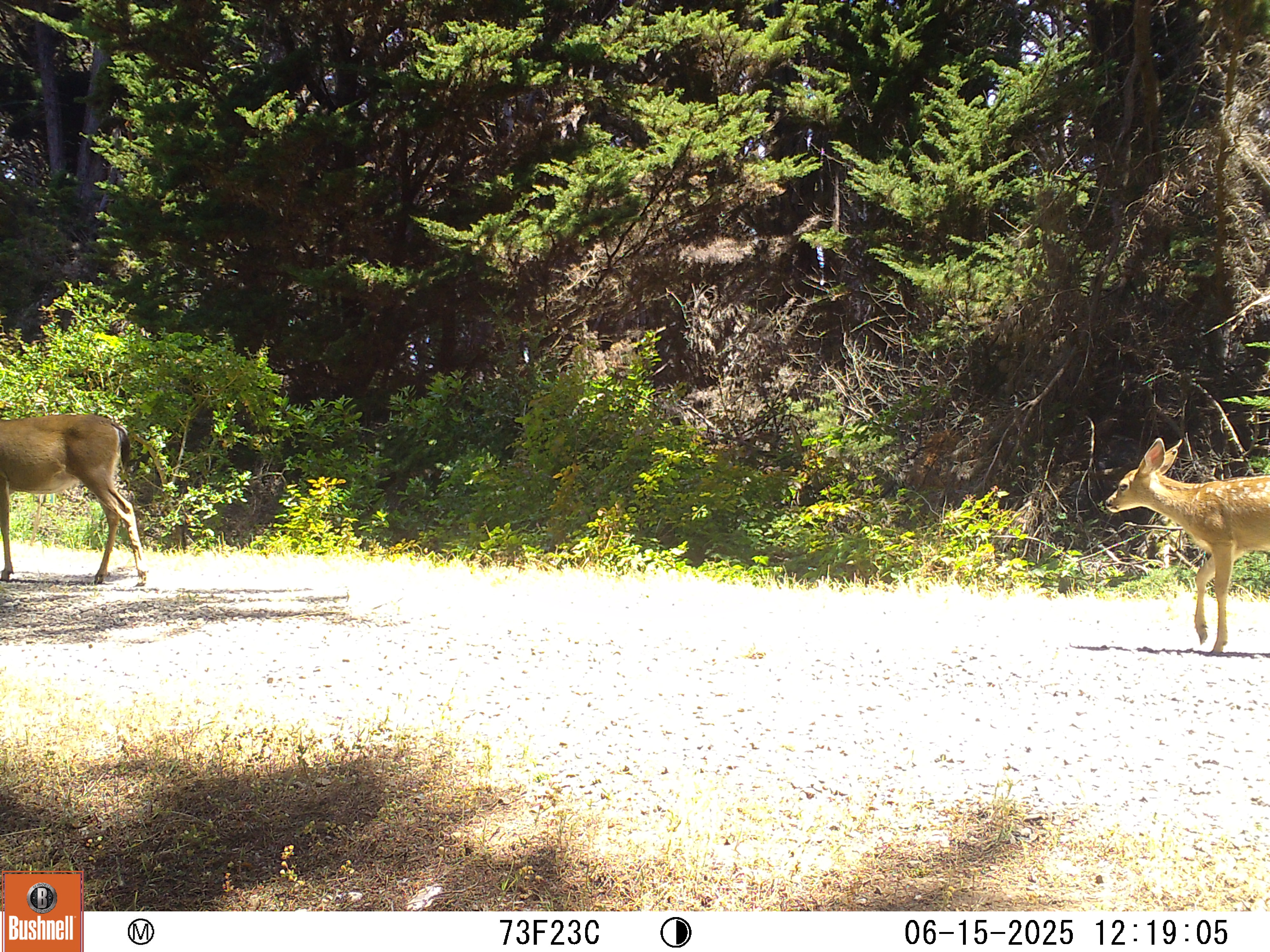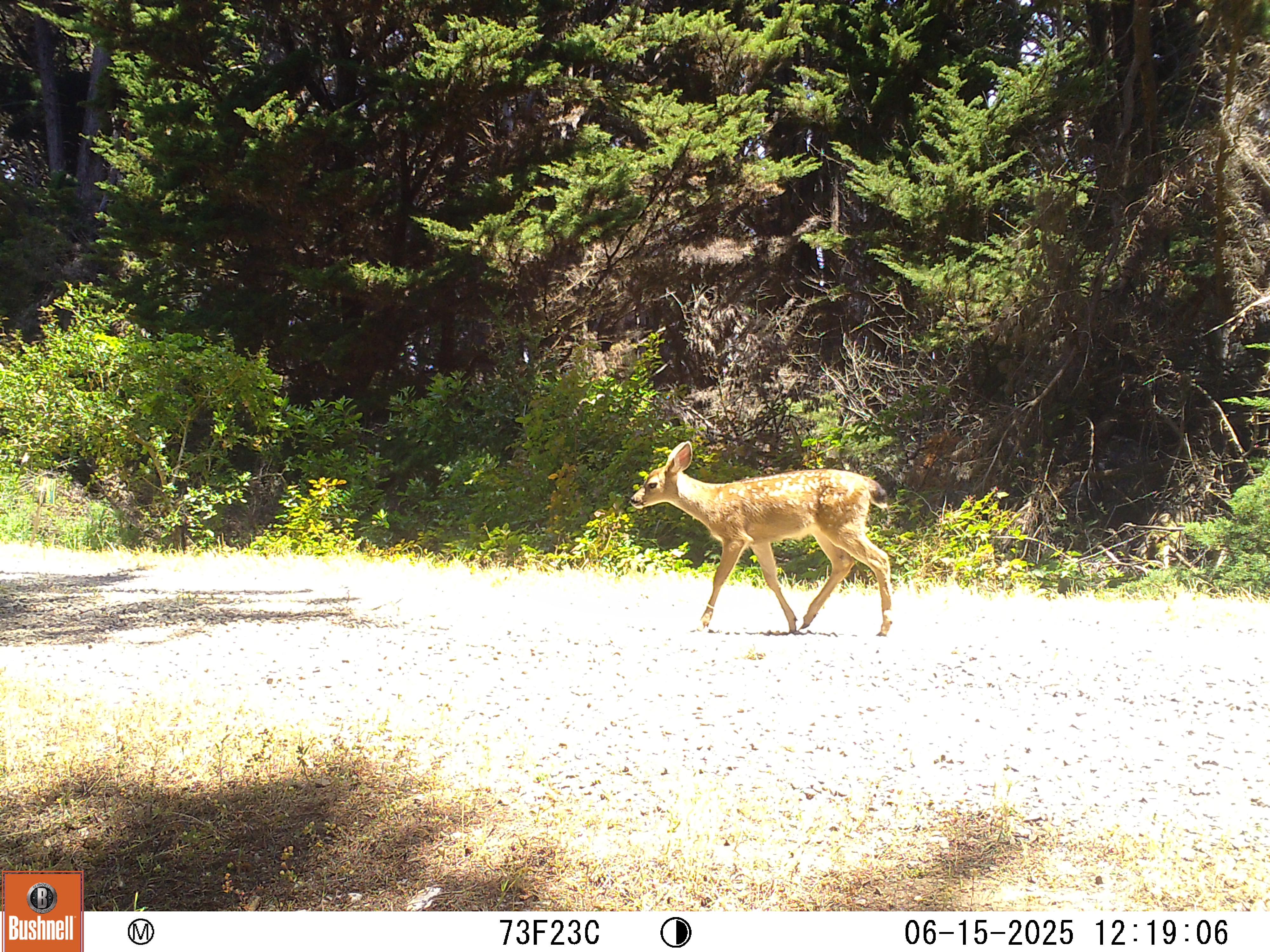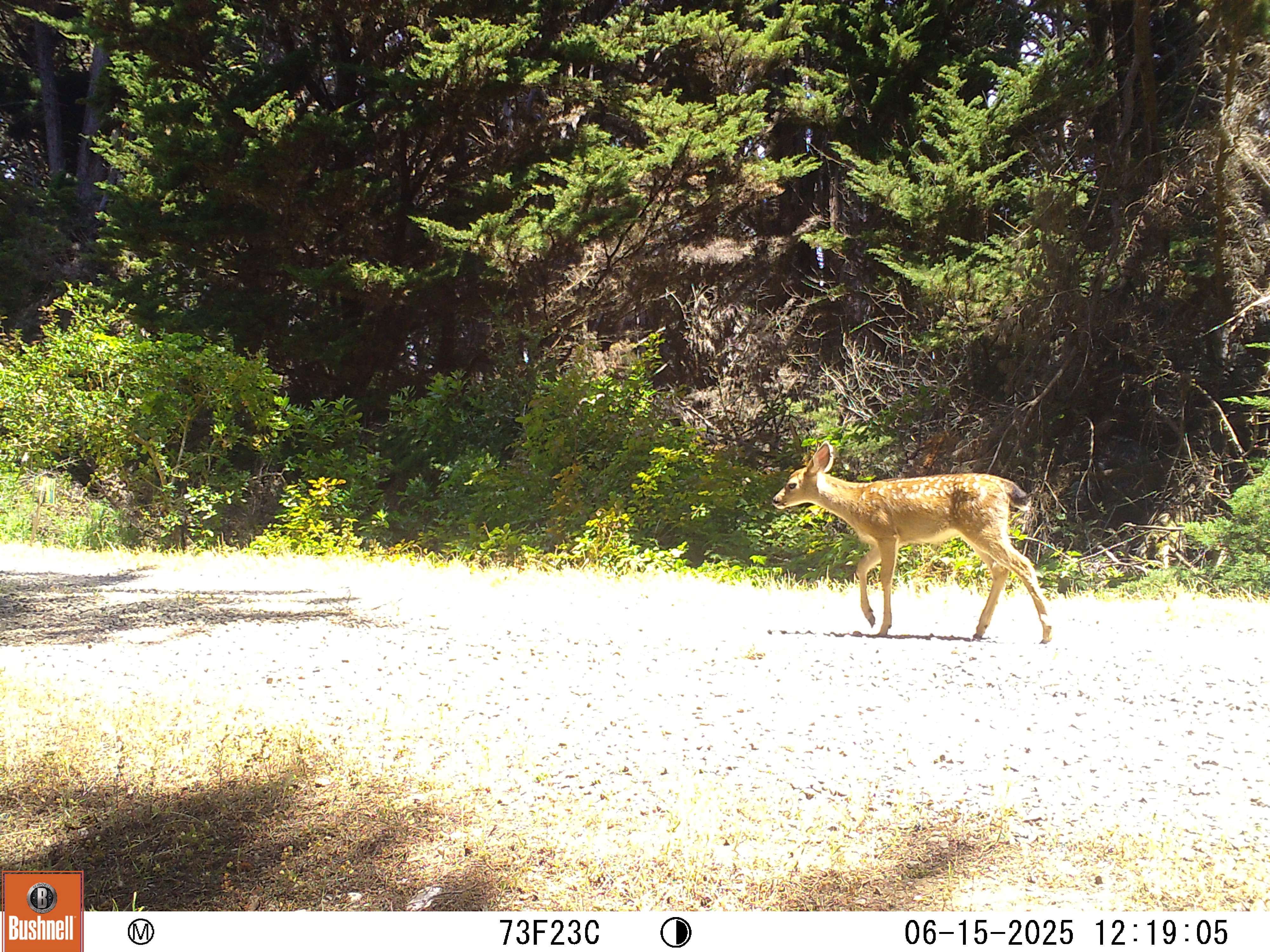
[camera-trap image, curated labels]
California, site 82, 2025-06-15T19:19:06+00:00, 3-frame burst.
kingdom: Animalia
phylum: Chordata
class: Mammalia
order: Artiodactyla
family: Cervidae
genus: Odocoileus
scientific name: Odocoileus hemionus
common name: mule deer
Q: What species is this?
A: Mule deer (Odocoileus hemionus).